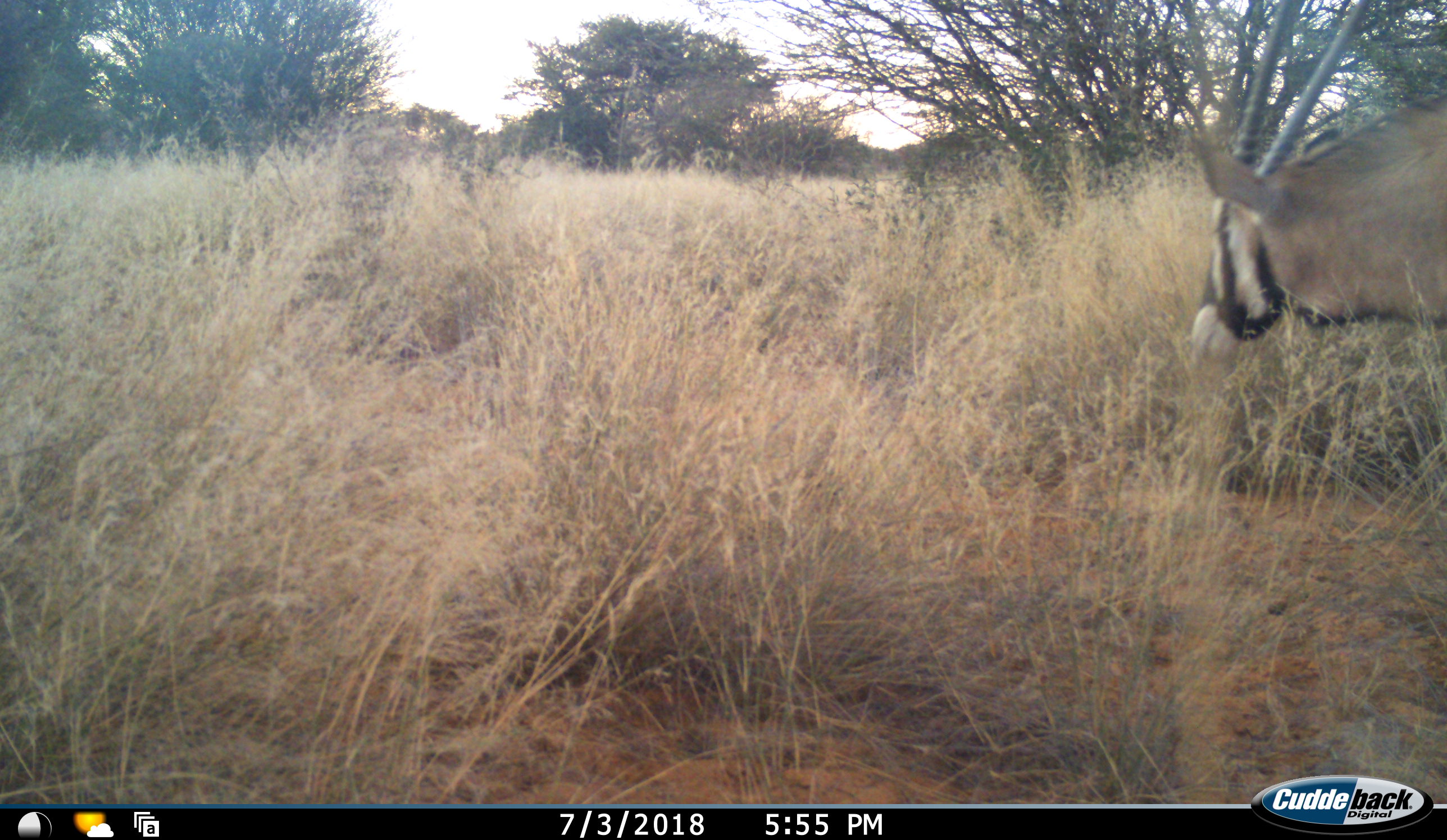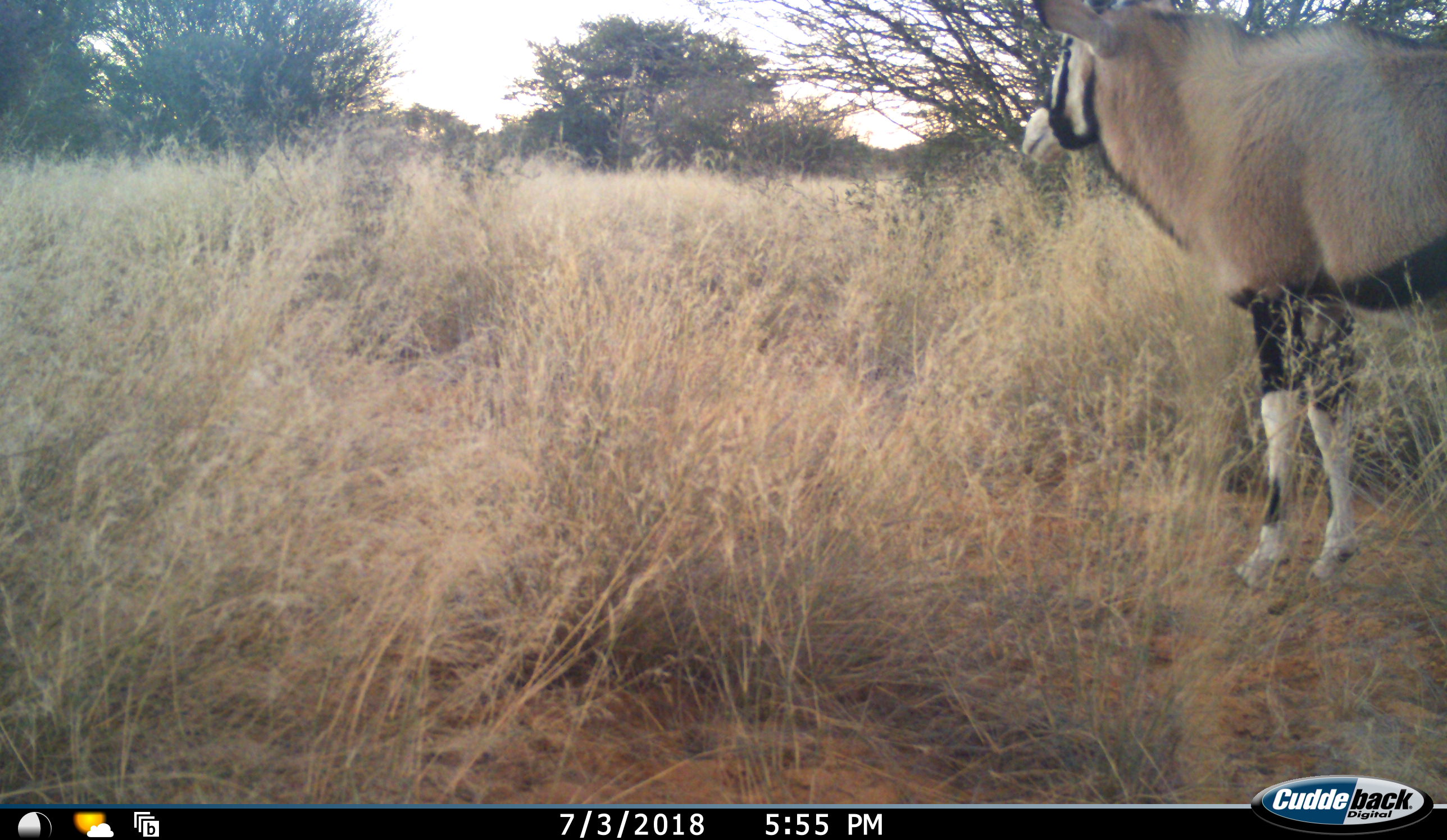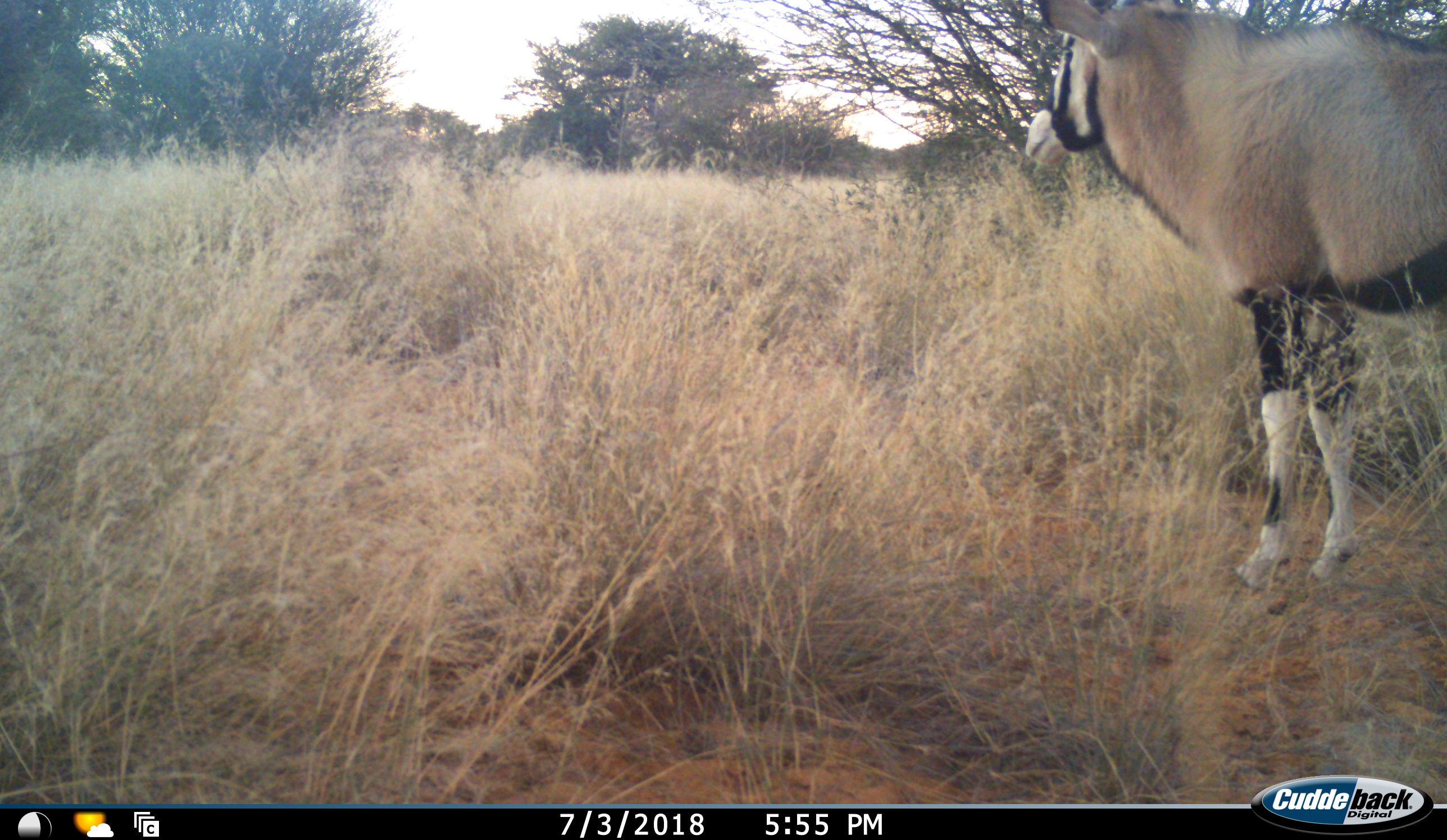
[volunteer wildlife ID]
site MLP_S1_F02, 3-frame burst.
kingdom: Animalia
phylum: Chordata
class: Mammalia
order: Artiodactyla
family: Bovidae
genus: Oryx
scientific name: Oryx gazella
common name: gemsbok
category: oryx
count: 1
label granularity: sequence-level